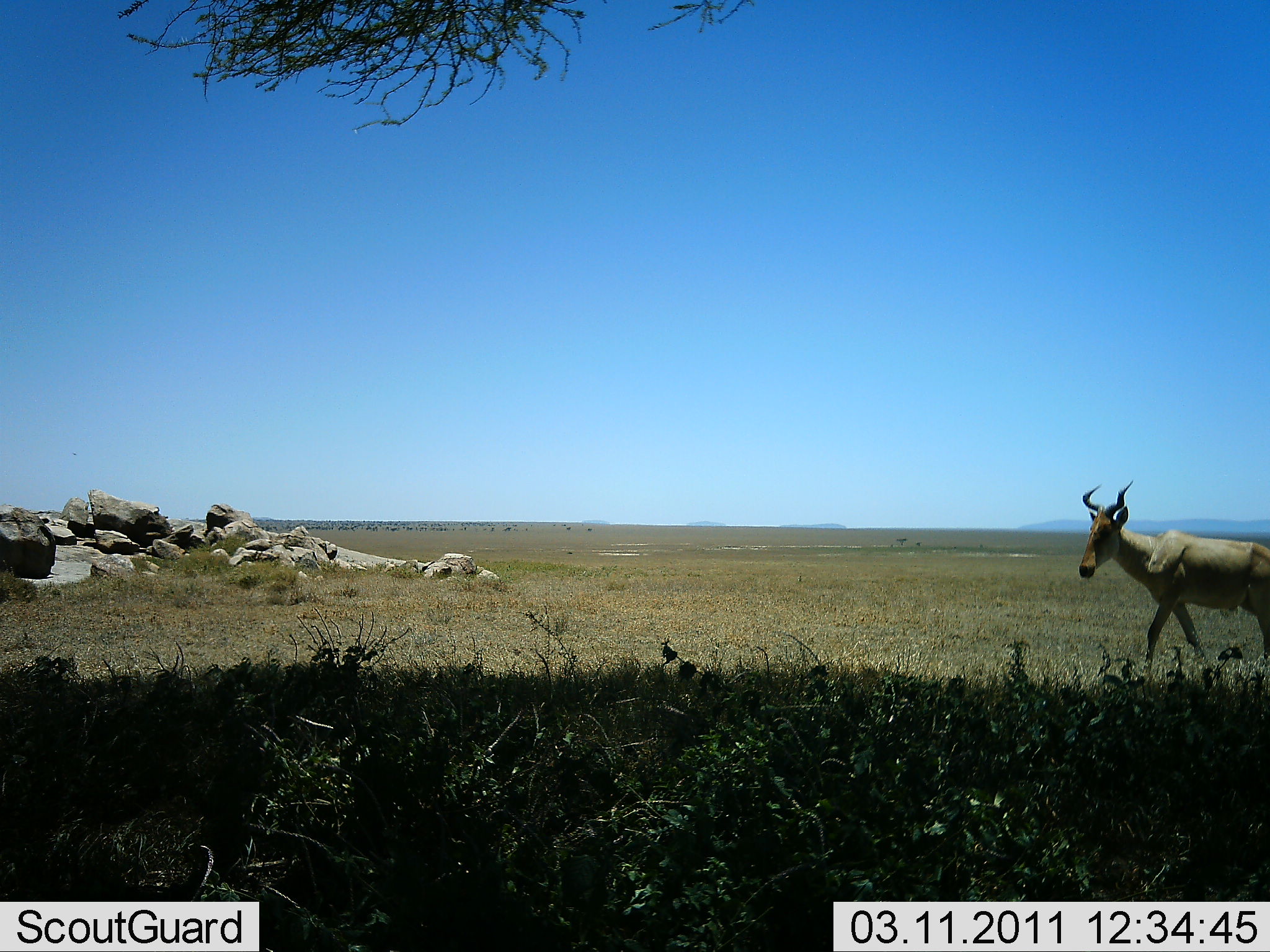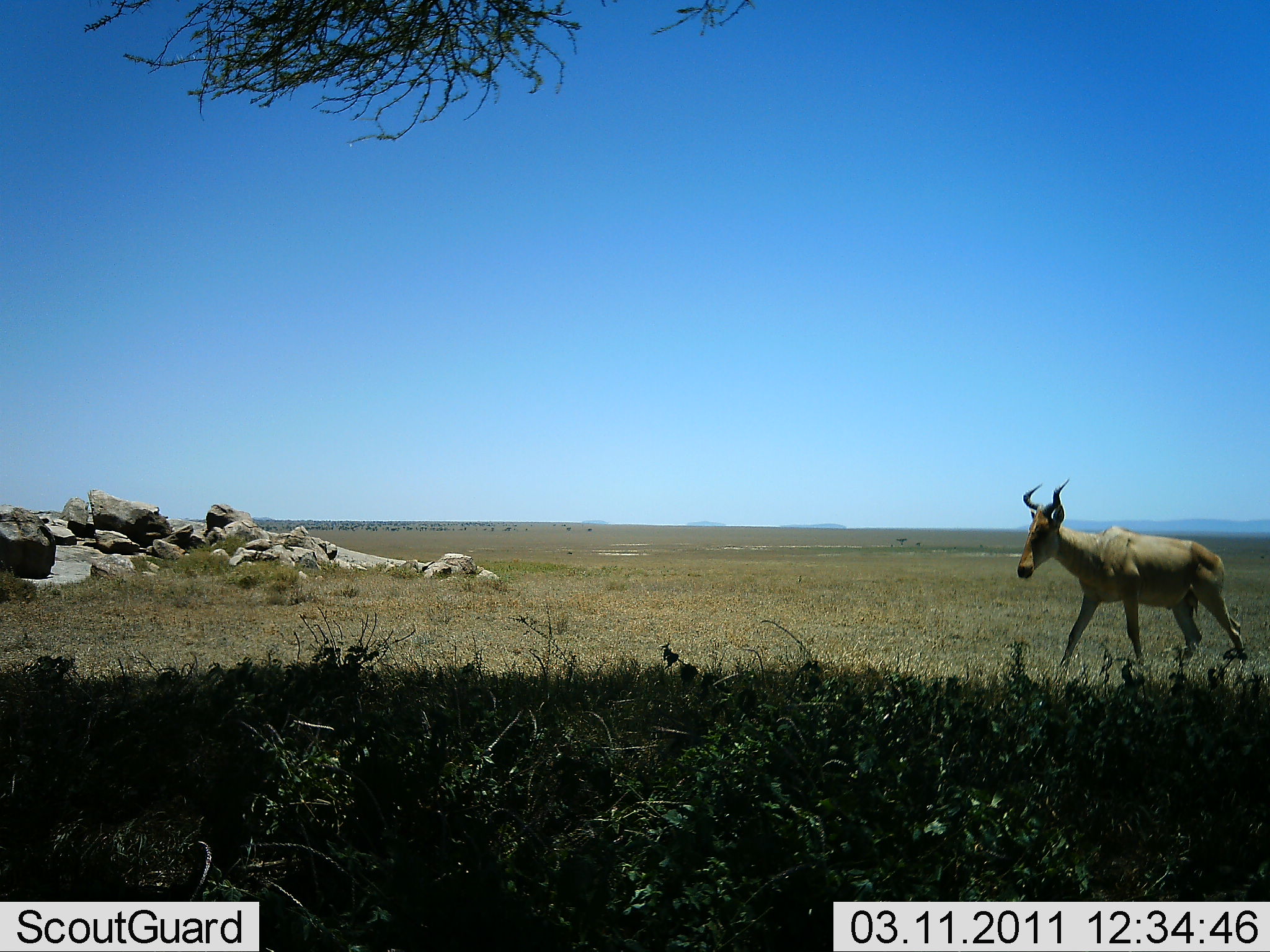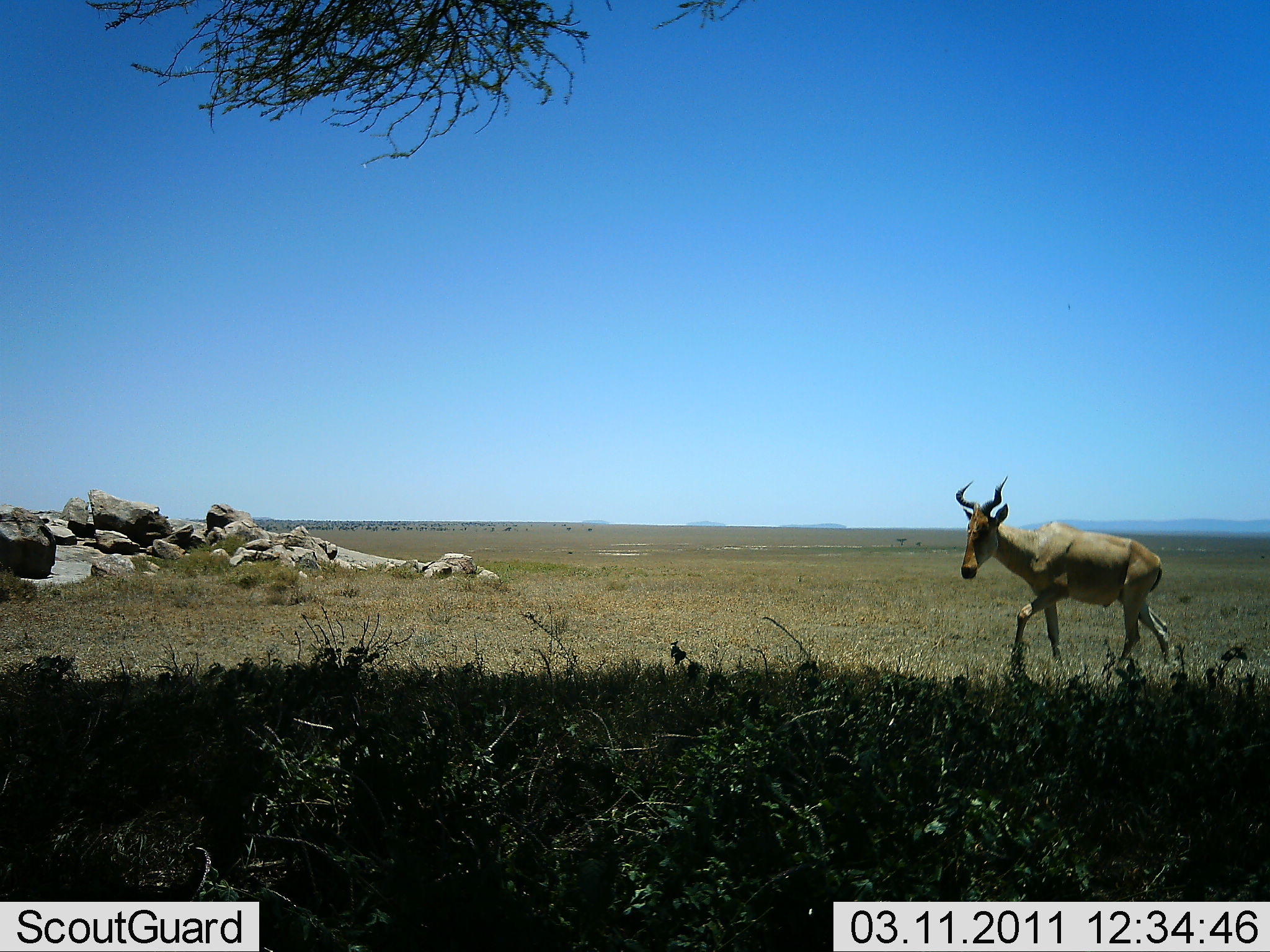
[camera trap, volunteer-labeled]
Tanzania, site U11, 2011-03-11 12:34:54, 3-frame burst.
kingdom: Animalia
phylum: Chordata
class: Mammalia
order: Artiodactyla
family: Bovidae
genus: Alcelaphus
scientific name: Alcelaphus buselaphus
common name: hartebeest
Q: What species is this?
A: Hartebeest (Alcelaphus buselaphus).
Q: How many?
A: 1.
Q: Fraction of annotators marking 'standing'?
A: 10%.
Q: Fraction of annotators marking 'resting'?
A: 0%.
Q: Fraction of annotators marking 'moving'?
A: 100%.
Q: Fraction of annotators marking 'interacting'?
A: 0%.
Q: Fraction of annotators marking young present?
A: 0%.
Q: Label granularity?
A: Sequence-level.